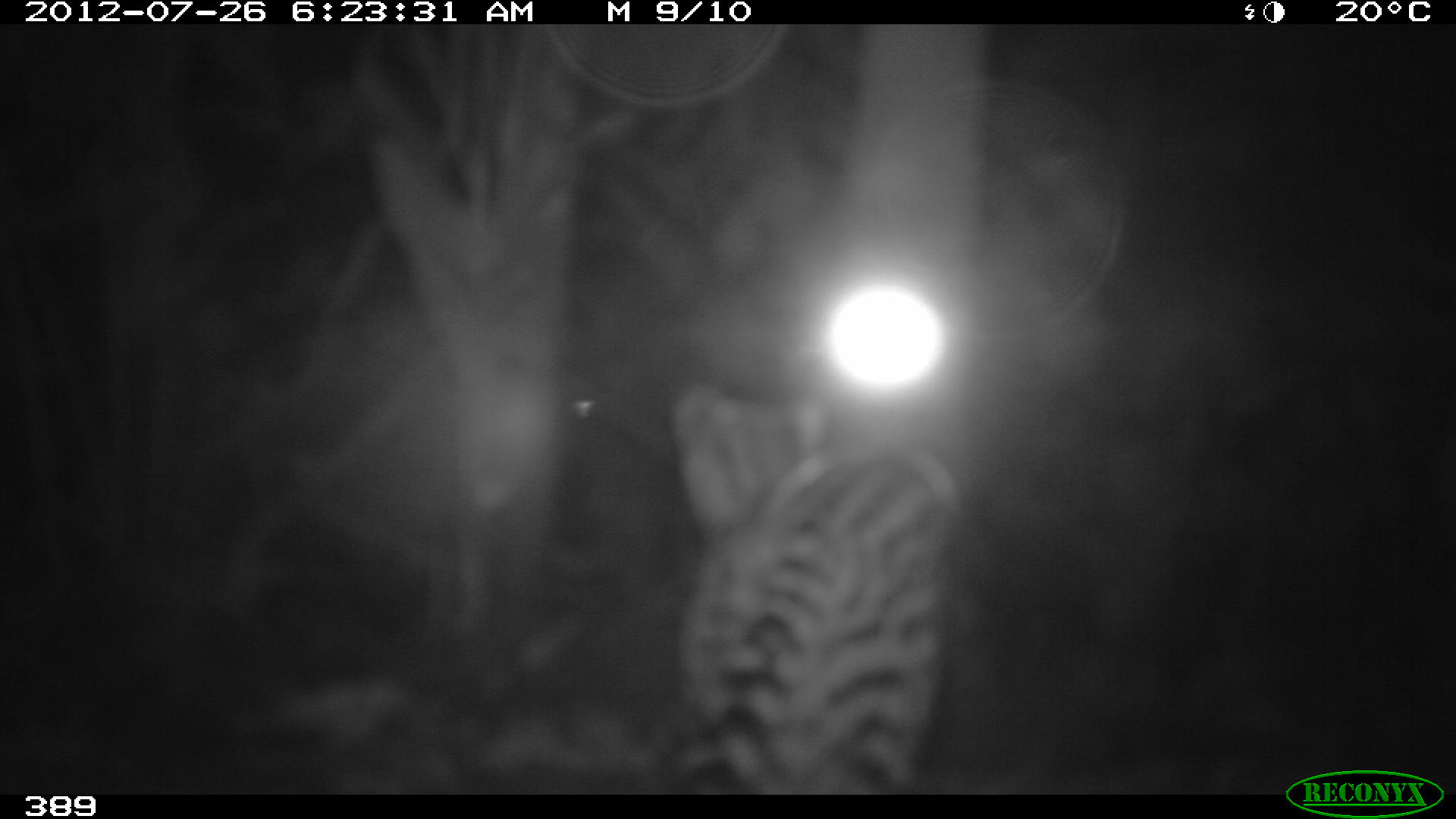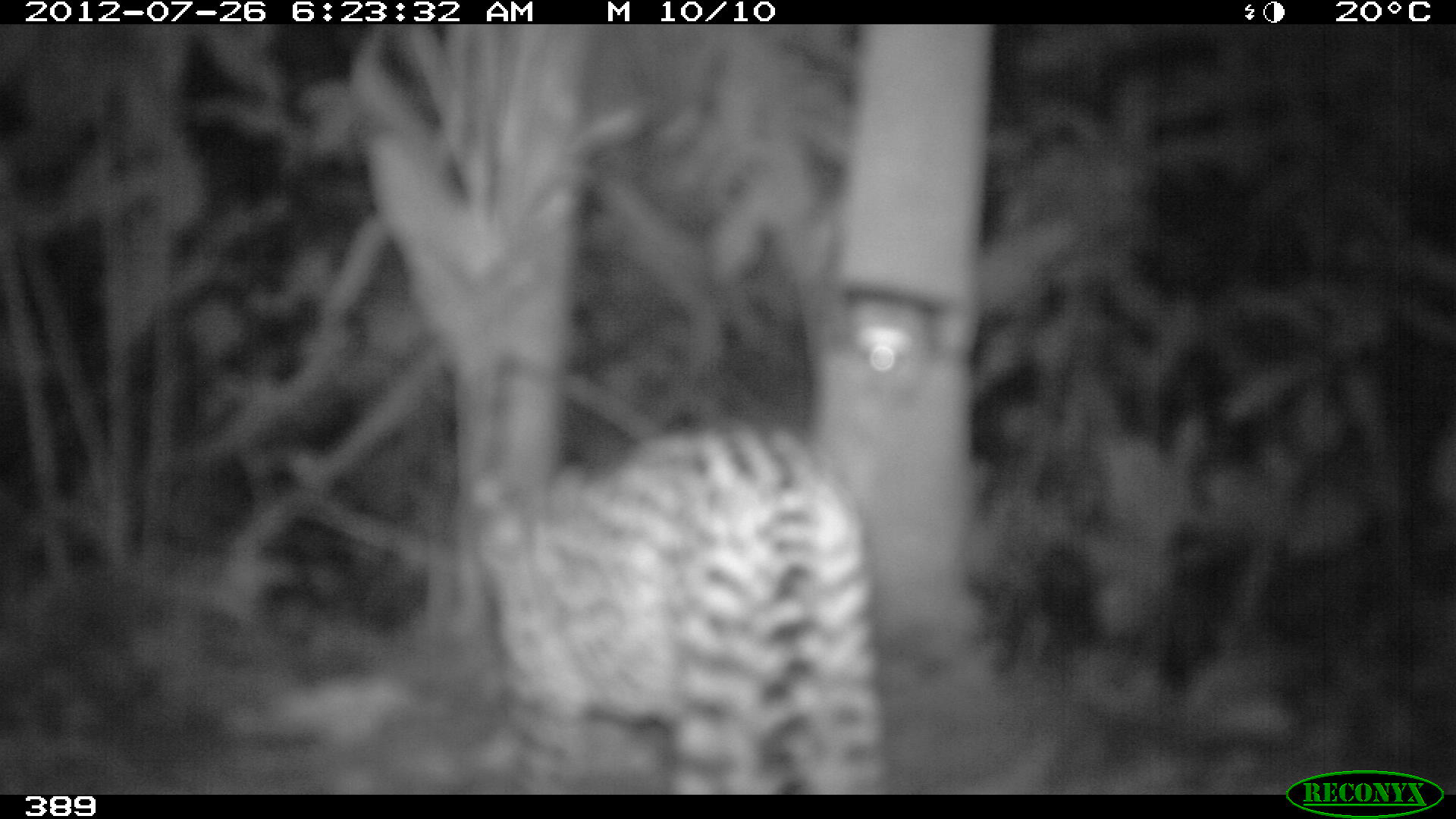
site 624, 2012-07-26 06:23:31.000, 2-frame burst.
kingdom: Animalia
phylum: Chordata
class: Mammalia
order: Carnivora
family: Felidae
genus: Leopardus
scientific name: Leopardus pardalis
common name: ocelot